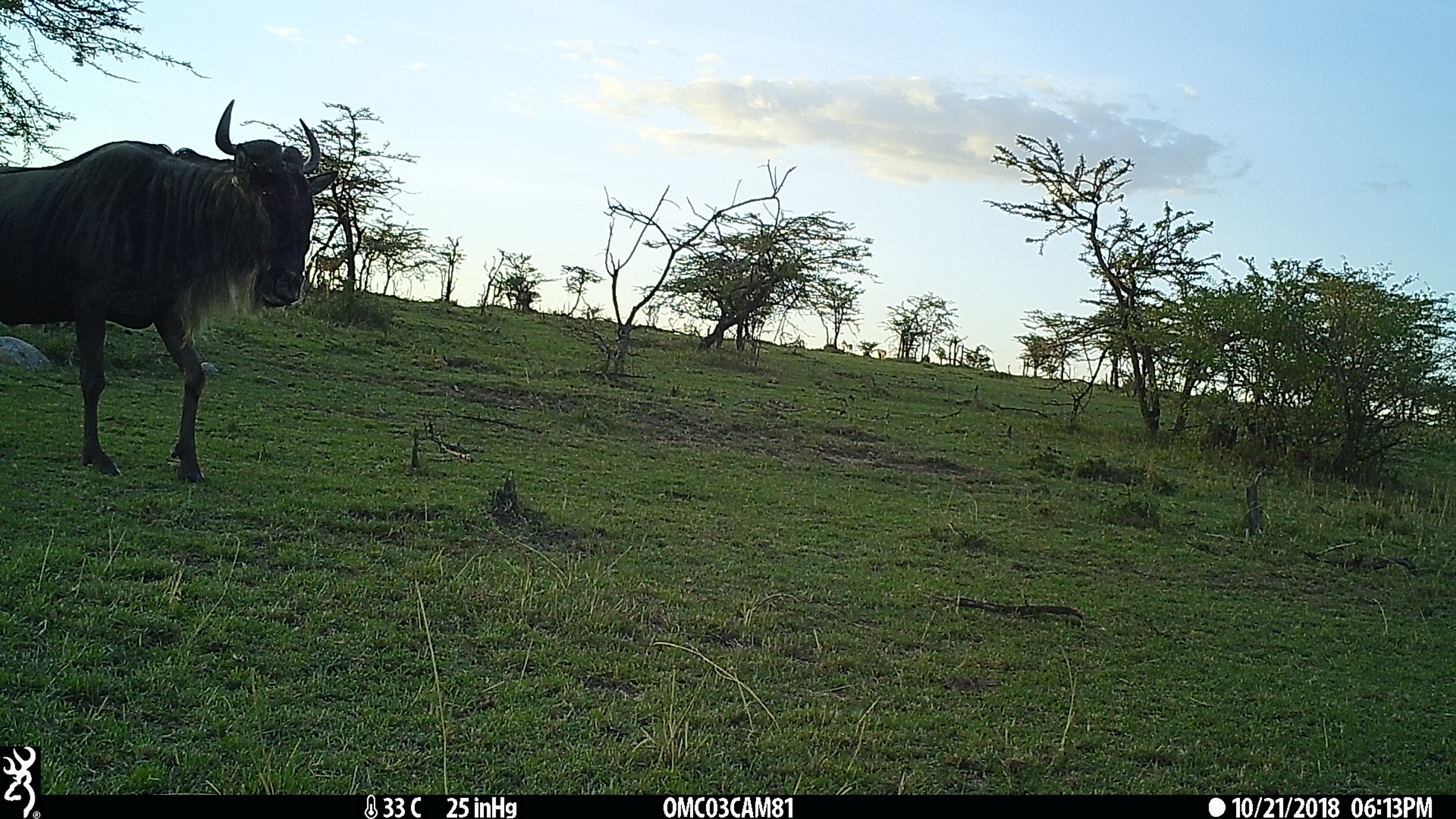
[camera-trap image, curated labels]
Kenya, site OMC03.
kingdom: Animalia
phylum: Chordata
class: Mammalia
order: Artiodactyla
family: Bovidae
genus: Connochaetes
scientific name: Connochaetes taurinus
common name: blue wildebeest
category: wildebeest